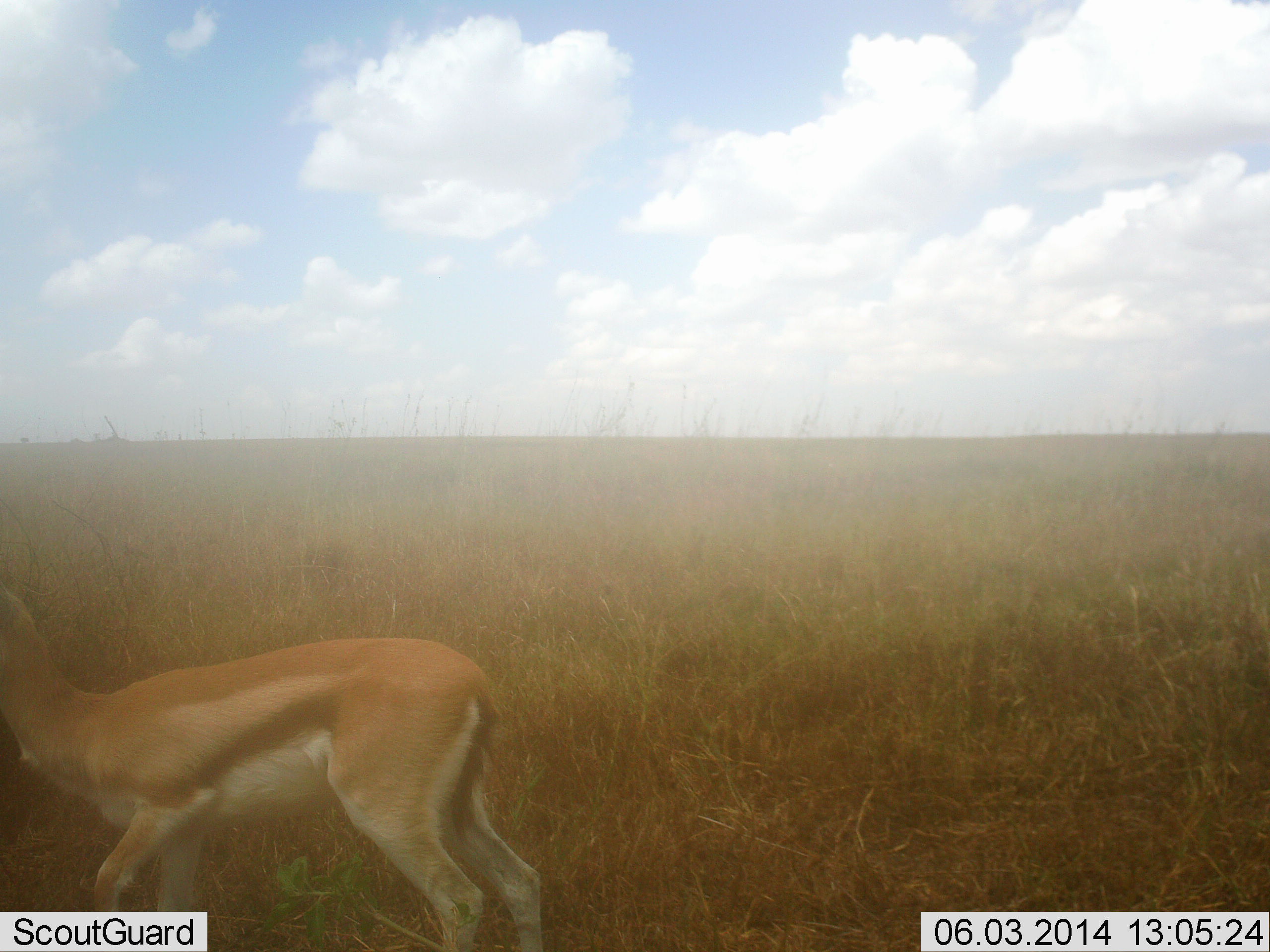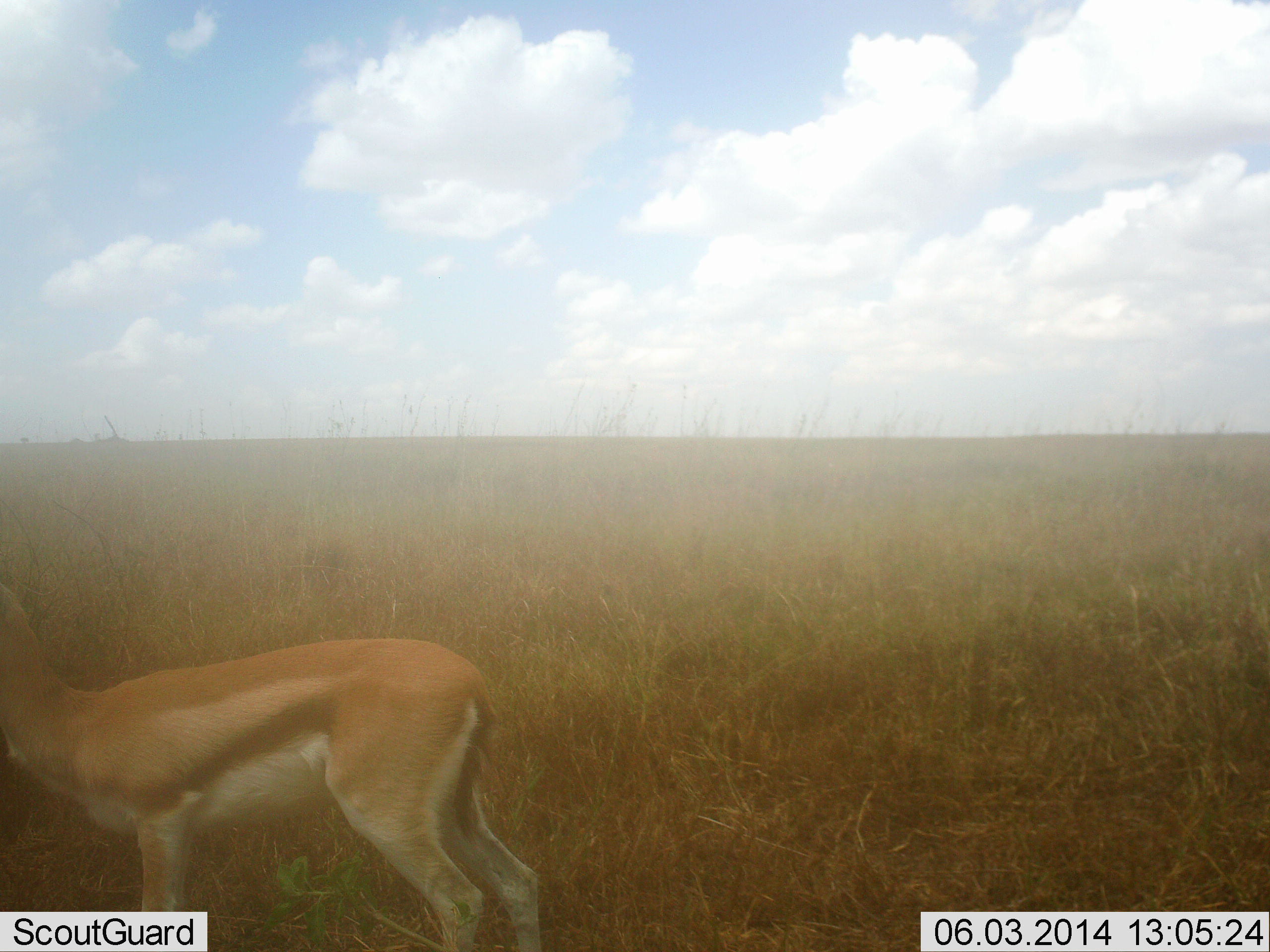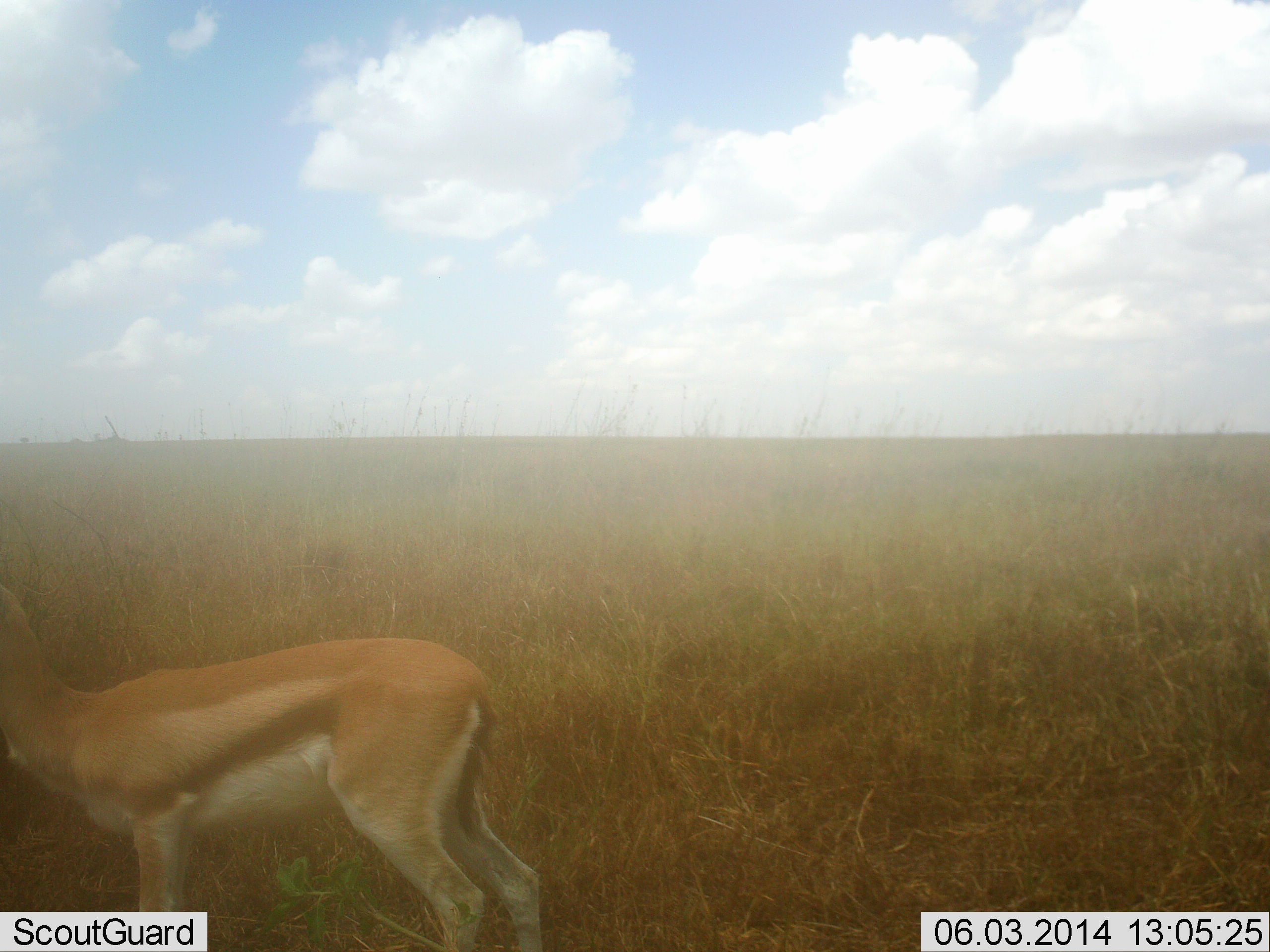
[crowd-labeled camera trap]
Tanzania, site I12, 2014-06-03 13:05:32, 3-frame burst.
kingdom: Animalia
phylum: Chordata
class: Mammalia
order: Artiodactyla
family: Bovidae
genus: Eudorcas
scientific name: Eudorcas thomsonii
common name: thomson's gazelle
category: gazellethomsons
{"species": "gazellethomsons (thomson's gazelle) (Eudorcas thomsonii)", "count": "1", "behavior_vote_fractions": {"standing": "90%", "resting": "0%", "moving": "10%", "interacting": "0%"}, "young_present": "0%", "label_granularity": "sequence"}